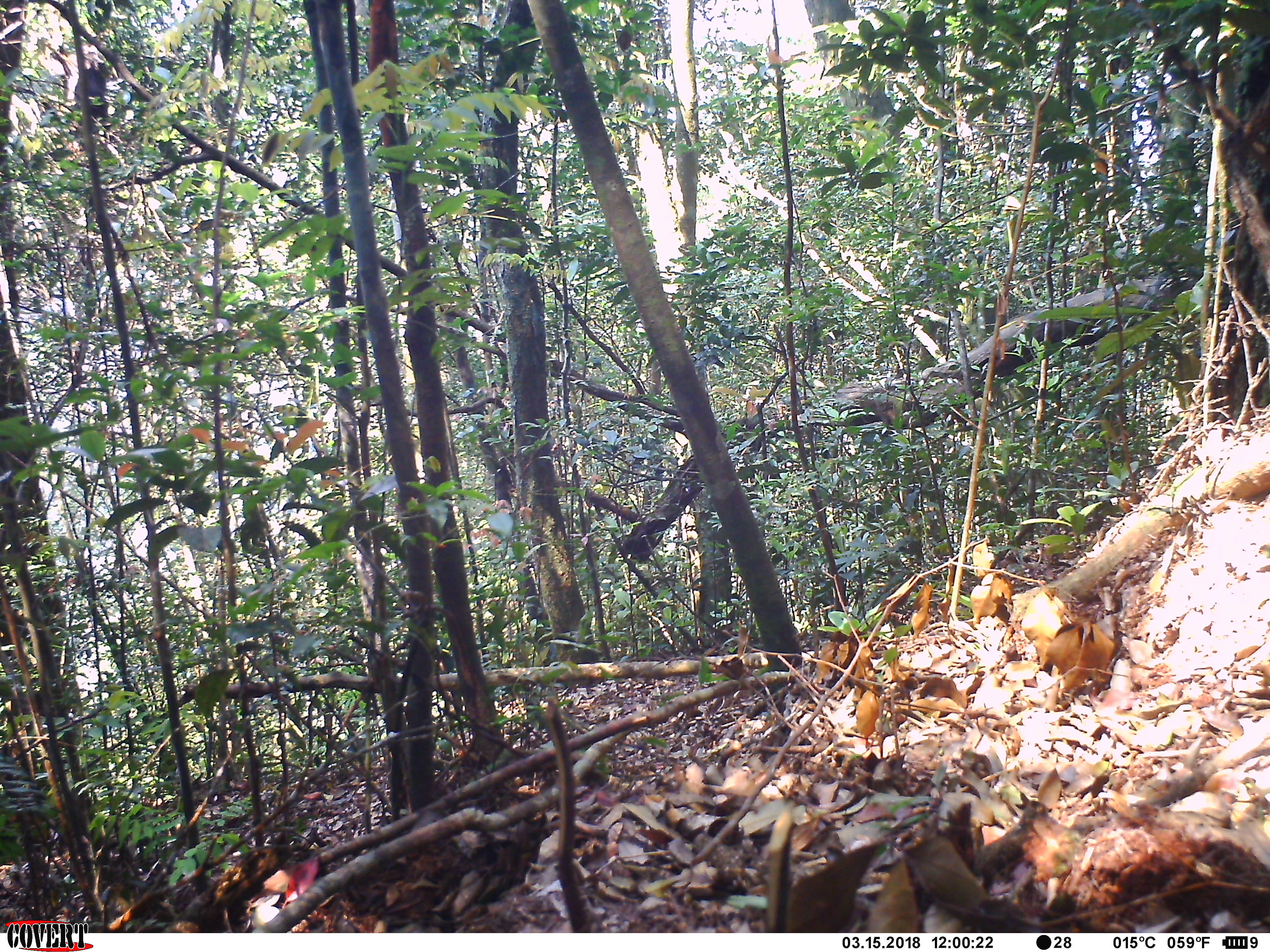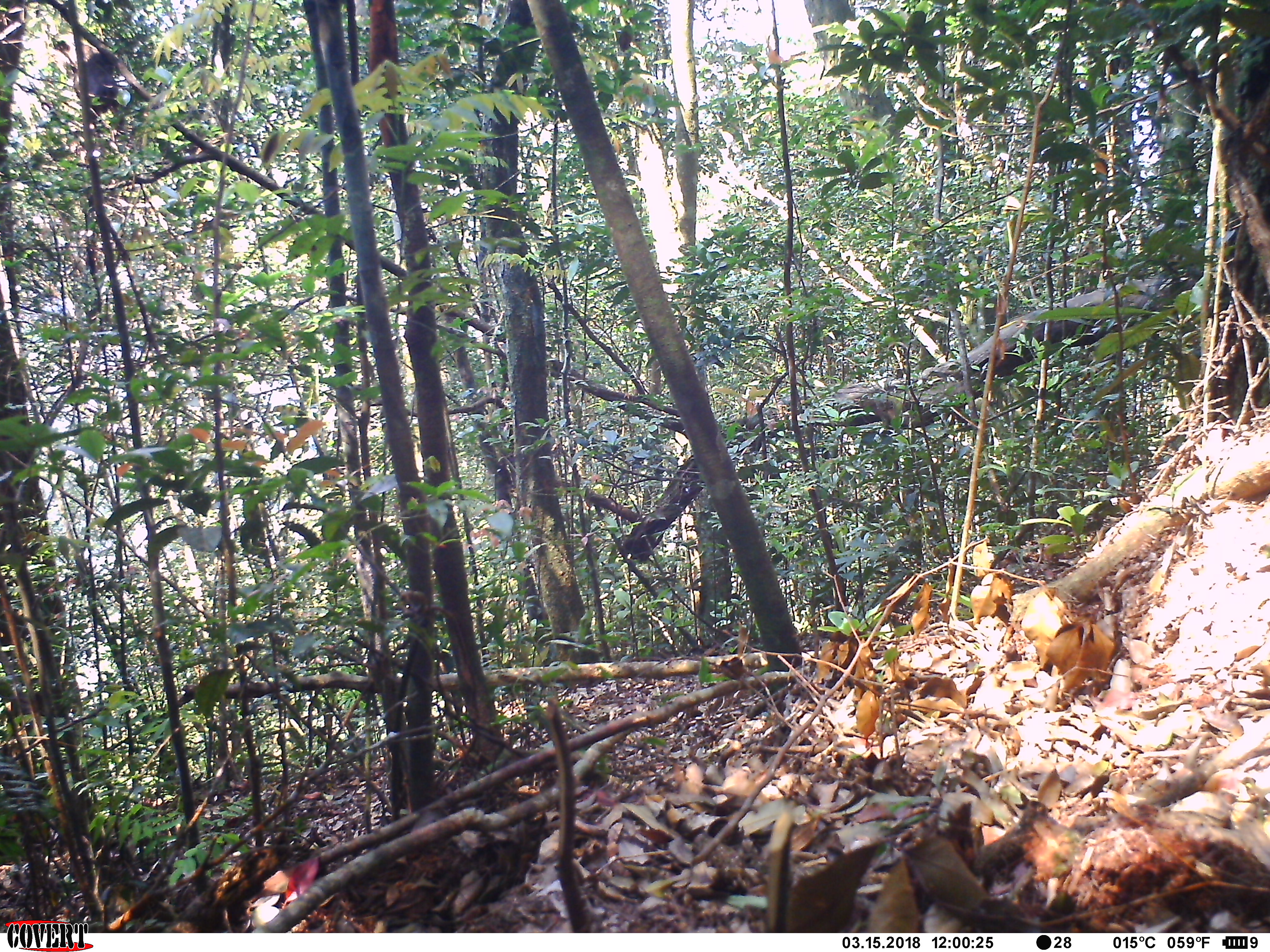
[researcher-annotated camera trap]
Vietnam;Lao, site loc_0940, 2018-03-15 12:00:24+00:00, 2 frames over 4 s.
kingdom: Animalia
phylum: Chordata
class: Mammalia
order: Primates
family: Cercopithecidae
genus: Macaca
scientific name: Macaca arctoides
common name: stump-tailed macaque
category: stump tailed macaque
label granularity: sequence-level